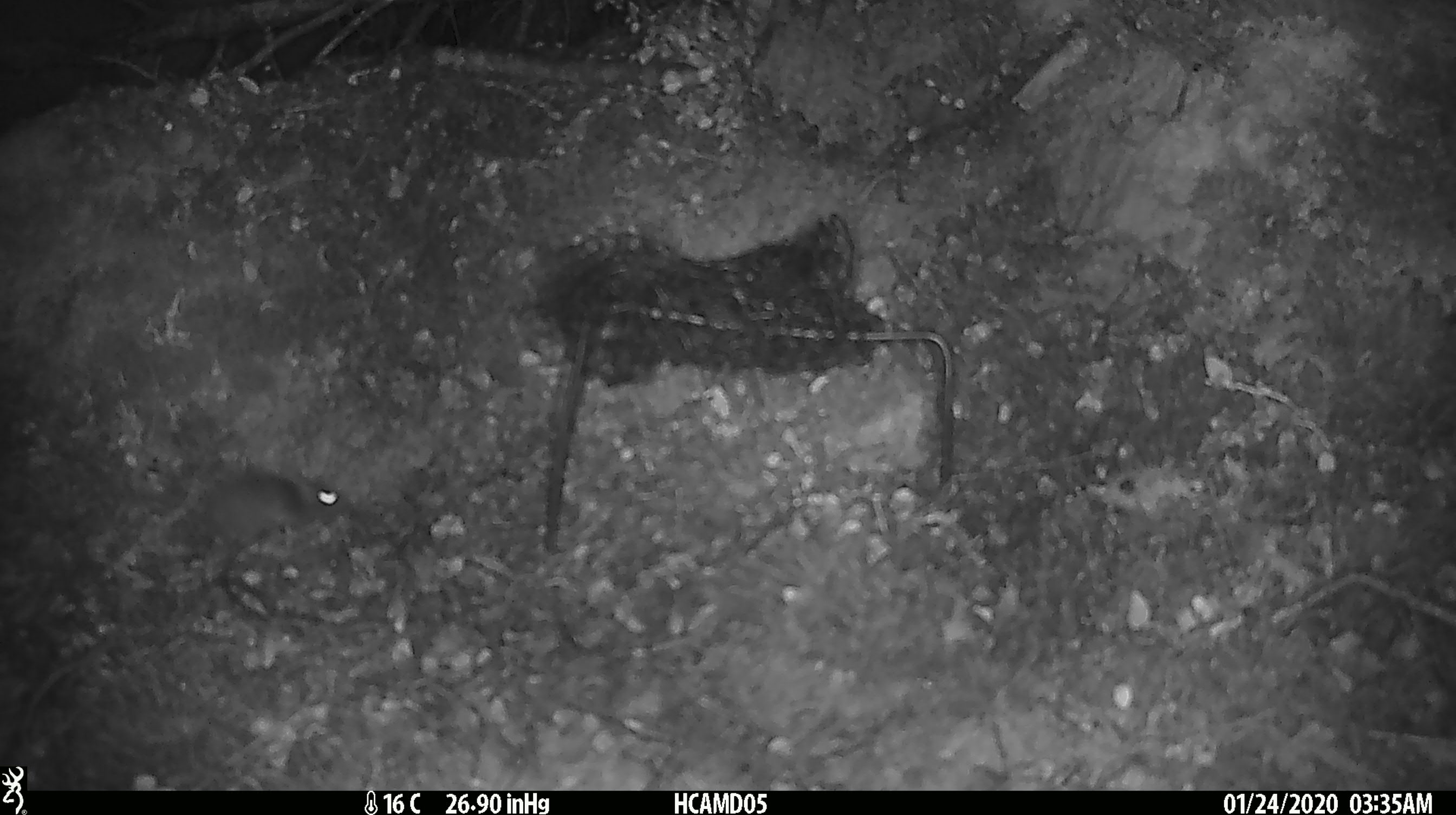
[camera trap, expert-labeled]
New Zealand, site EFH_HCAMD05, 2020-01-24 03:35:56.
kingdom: Animalia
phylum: Chordata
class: Mammalia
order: Rodentia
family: Muridae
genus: Mus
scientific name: Mus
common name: mouse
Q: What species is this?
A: Mouse (Mus).